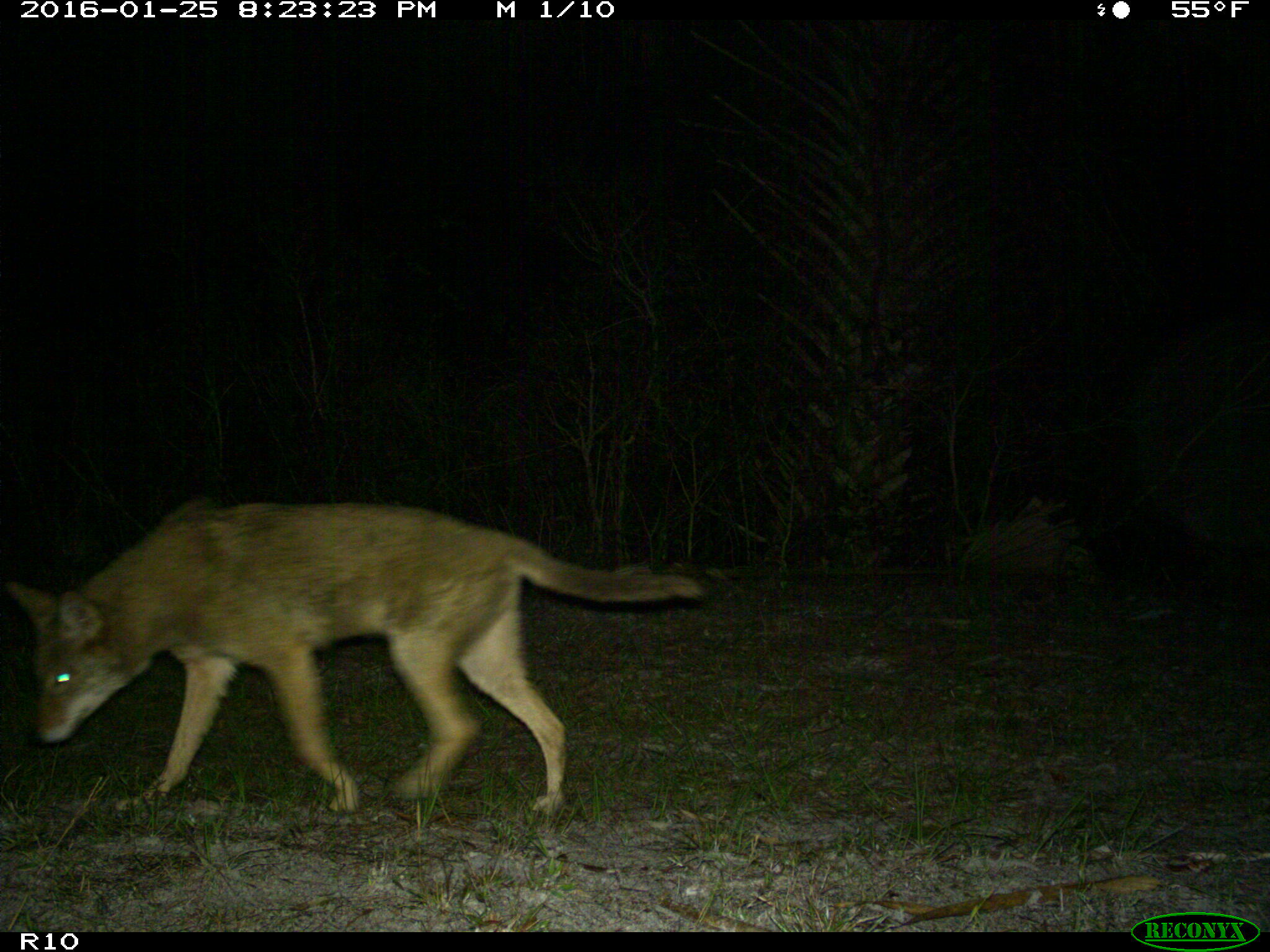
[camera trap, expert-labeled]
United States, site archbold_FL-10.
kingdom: Animalia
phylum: Chordata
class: Mammalia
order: Carnivora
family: Canidae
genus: Canis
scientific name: Canis latrans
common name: coyote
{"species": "Canis latrans (coyote)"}